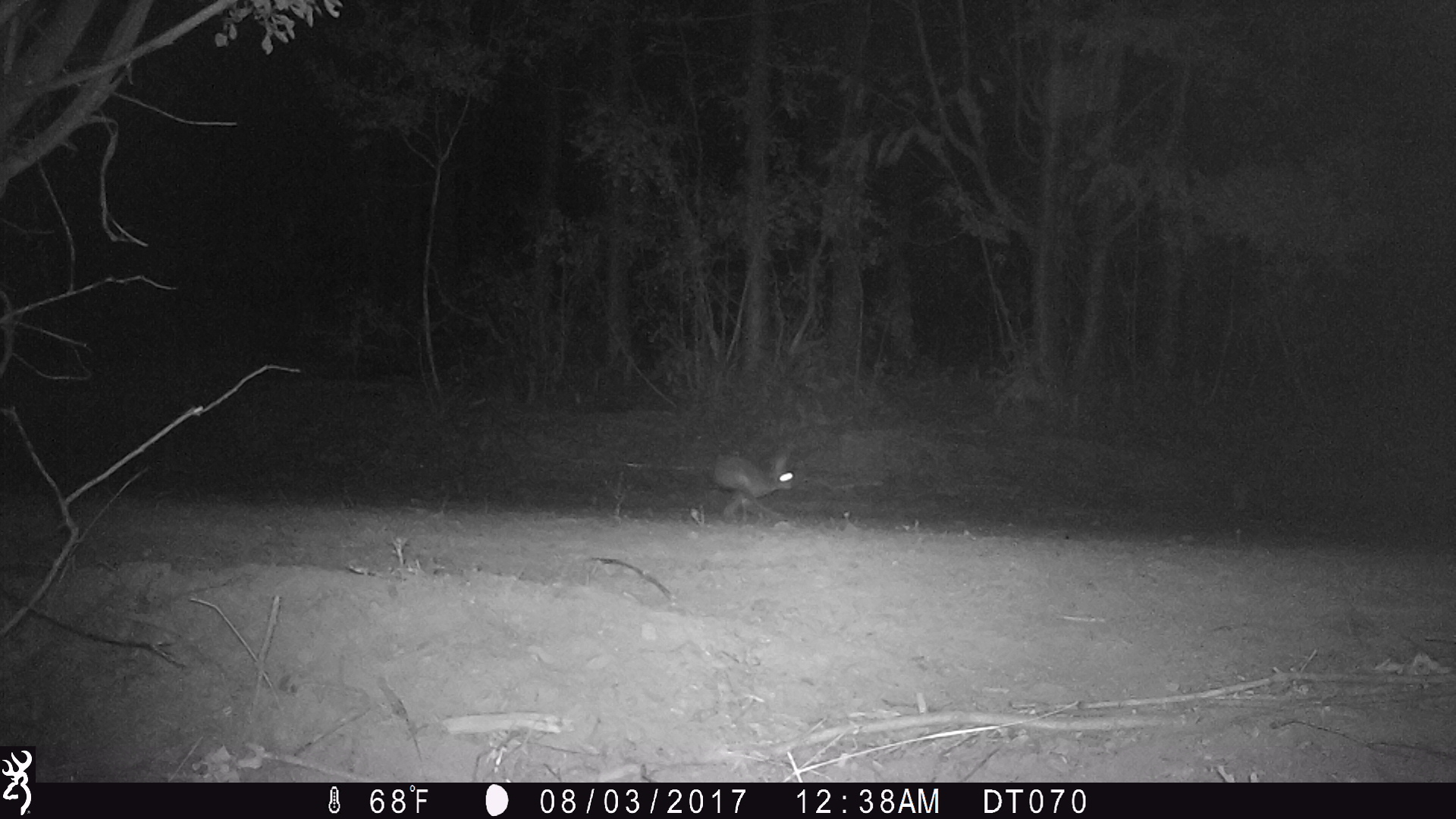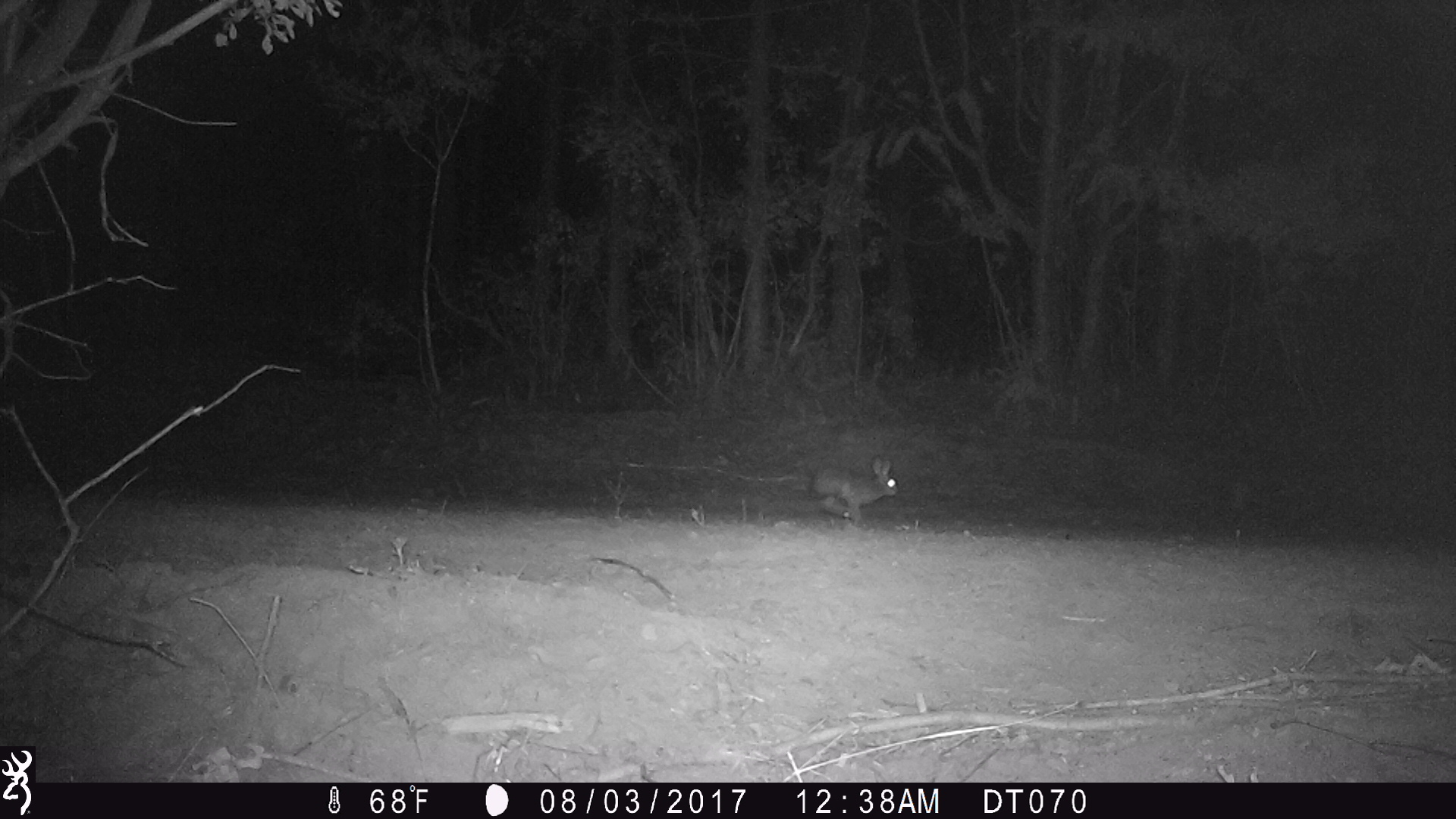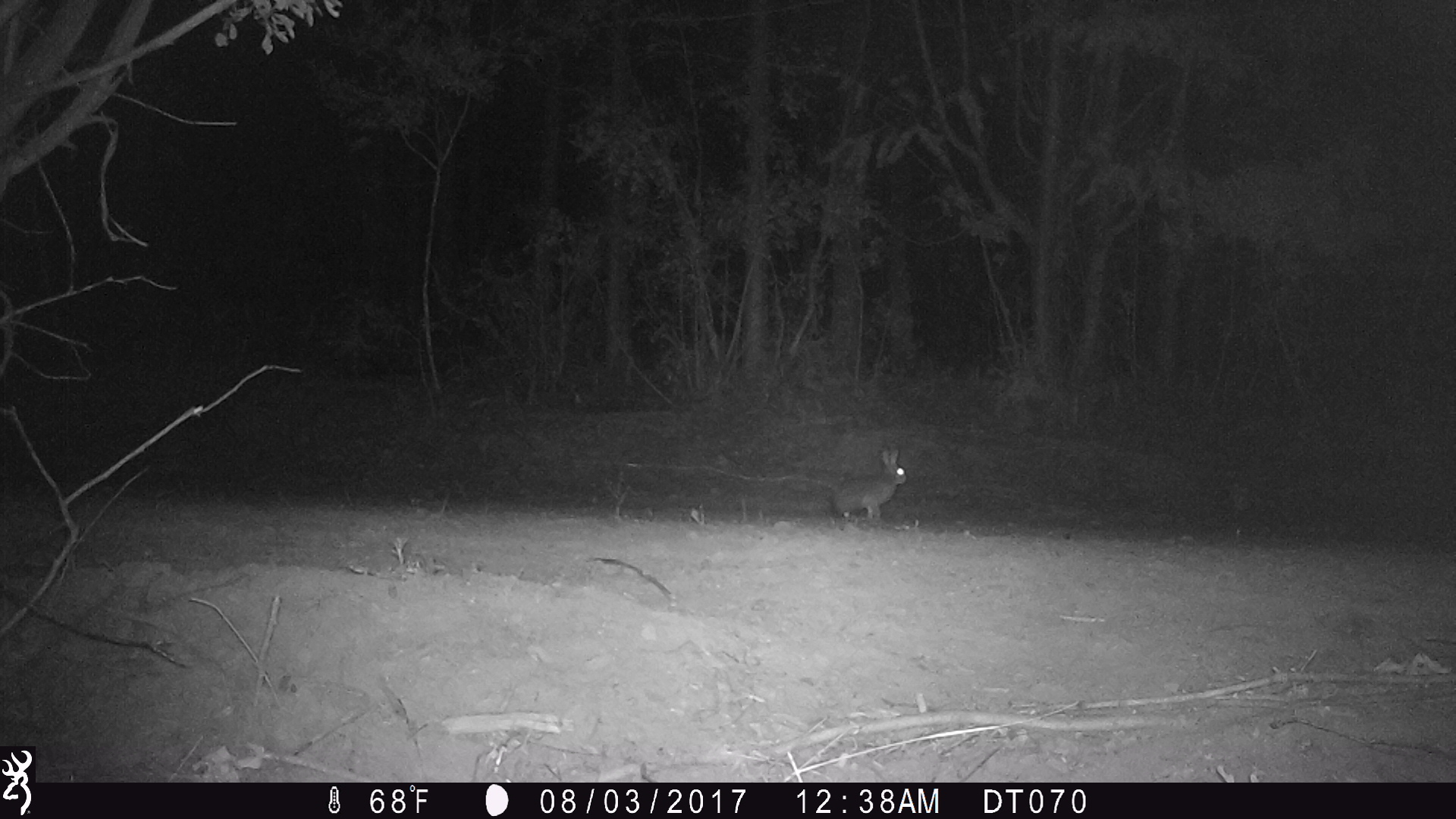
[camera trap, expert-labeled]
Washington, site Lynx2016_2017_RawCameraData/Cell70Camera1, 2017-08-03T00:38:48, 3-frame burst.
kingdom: Animalia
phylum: Chordata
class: Mammalia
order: Lagomorpha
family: Leporidae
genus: Lepus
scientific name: Lepus americanus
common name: snowshoe hare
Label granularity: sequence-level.